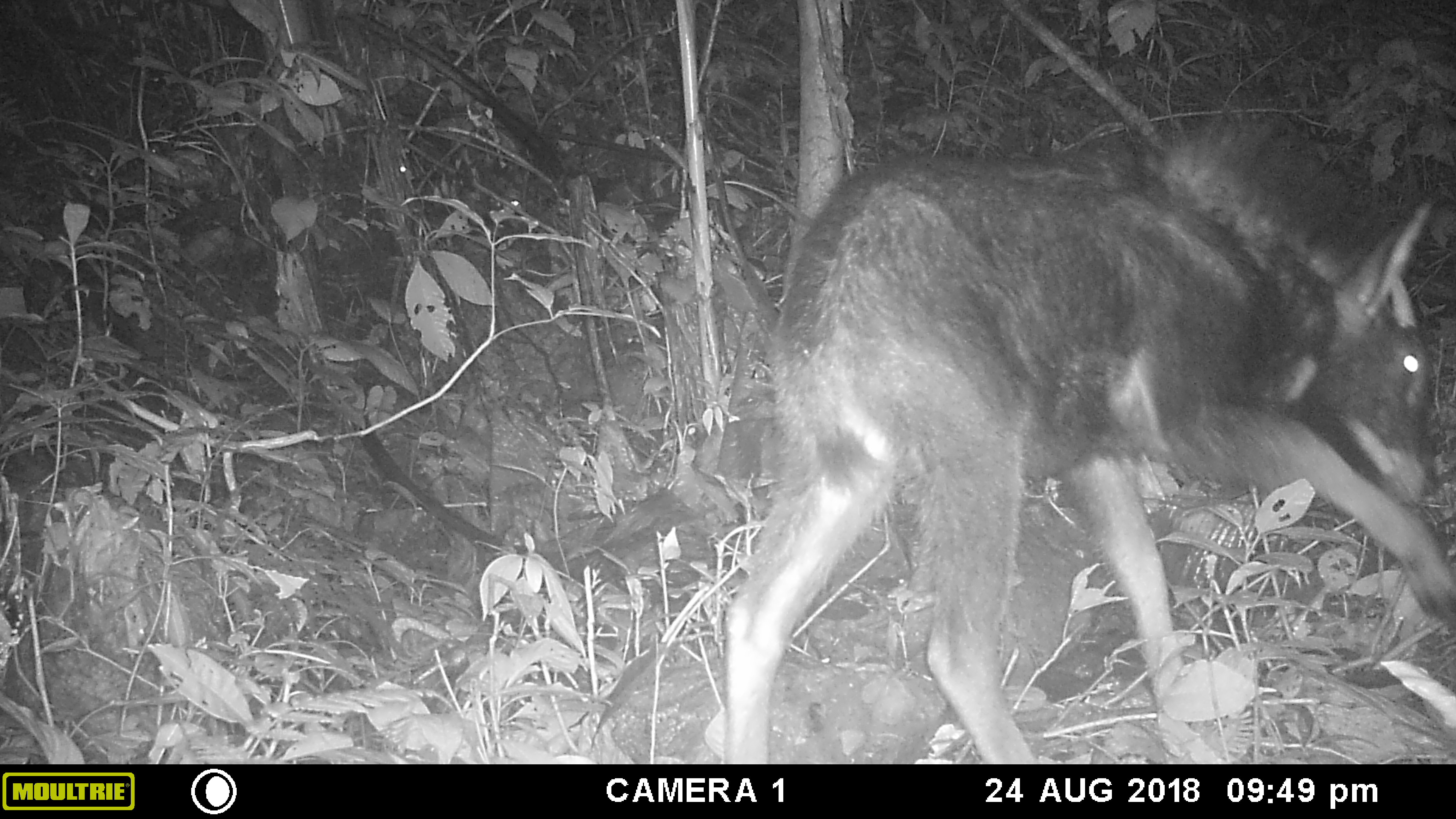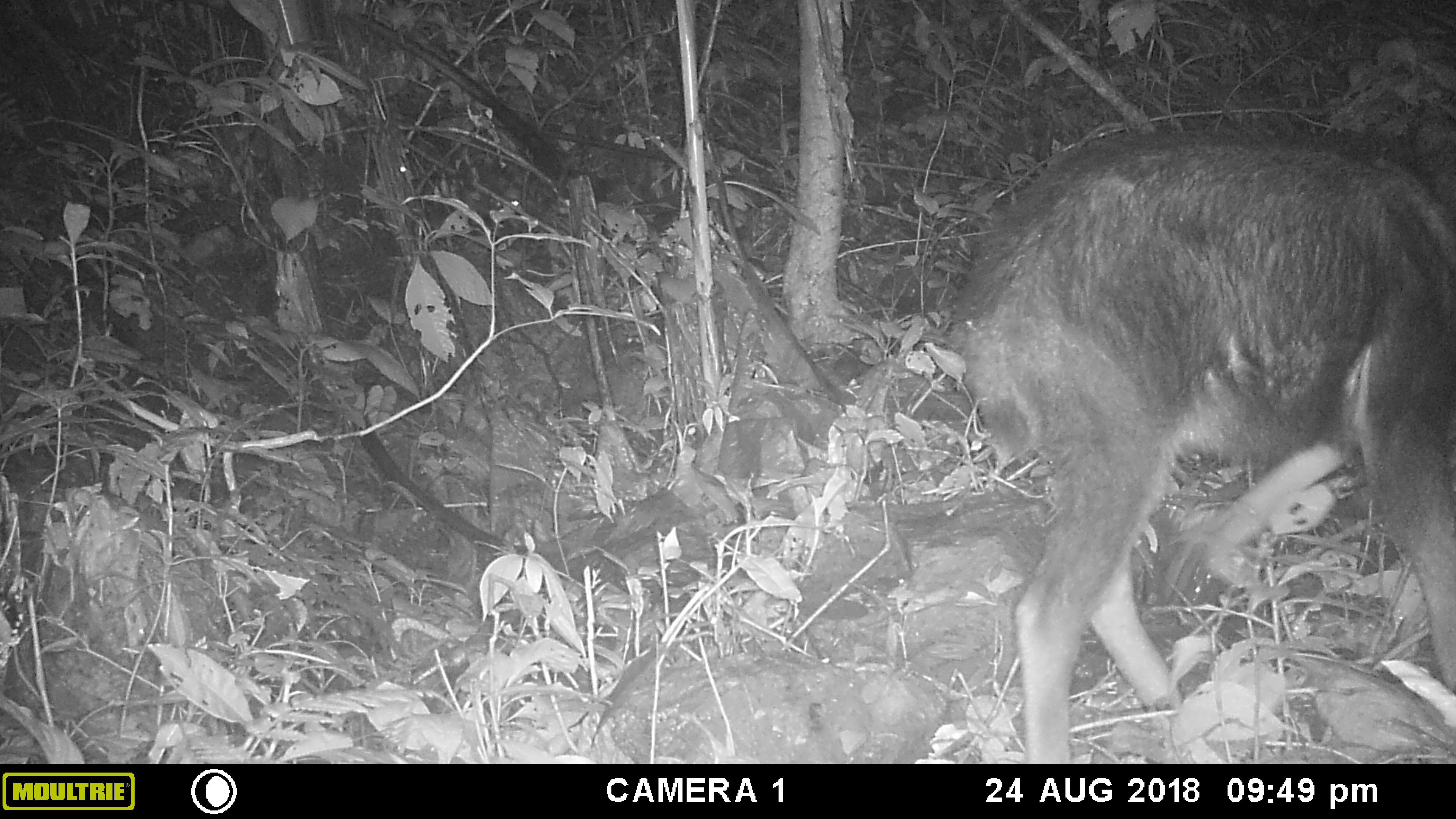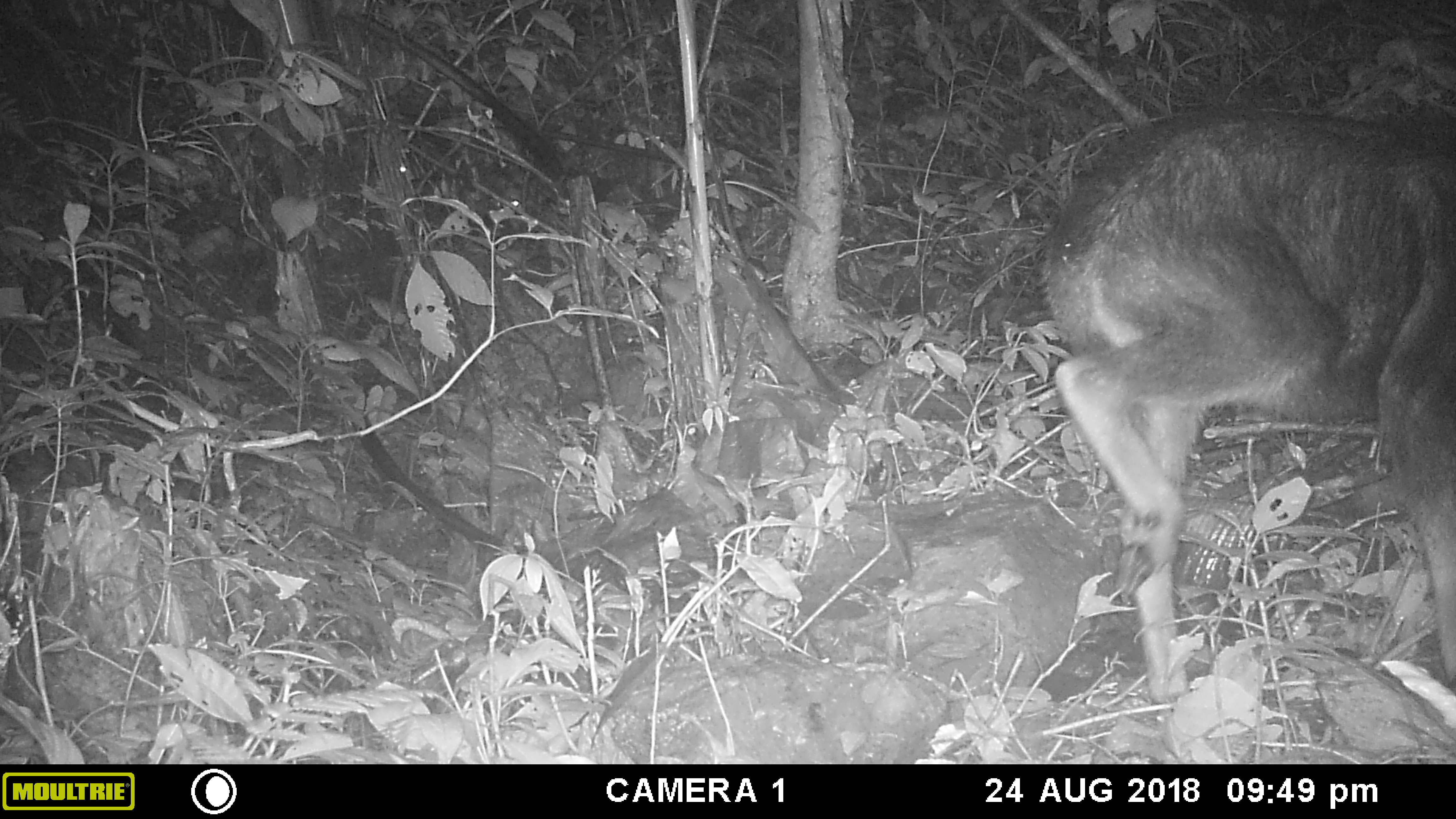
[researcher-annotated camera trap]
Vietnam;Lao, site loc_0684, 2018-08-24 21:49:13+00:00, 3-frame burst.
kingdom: Animalia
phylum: Chordata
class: Mammalia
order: Artiodactyla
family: Bovidae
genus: Capricornis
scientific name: Capricornis sumatraensis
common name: chinese serow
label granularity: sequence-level